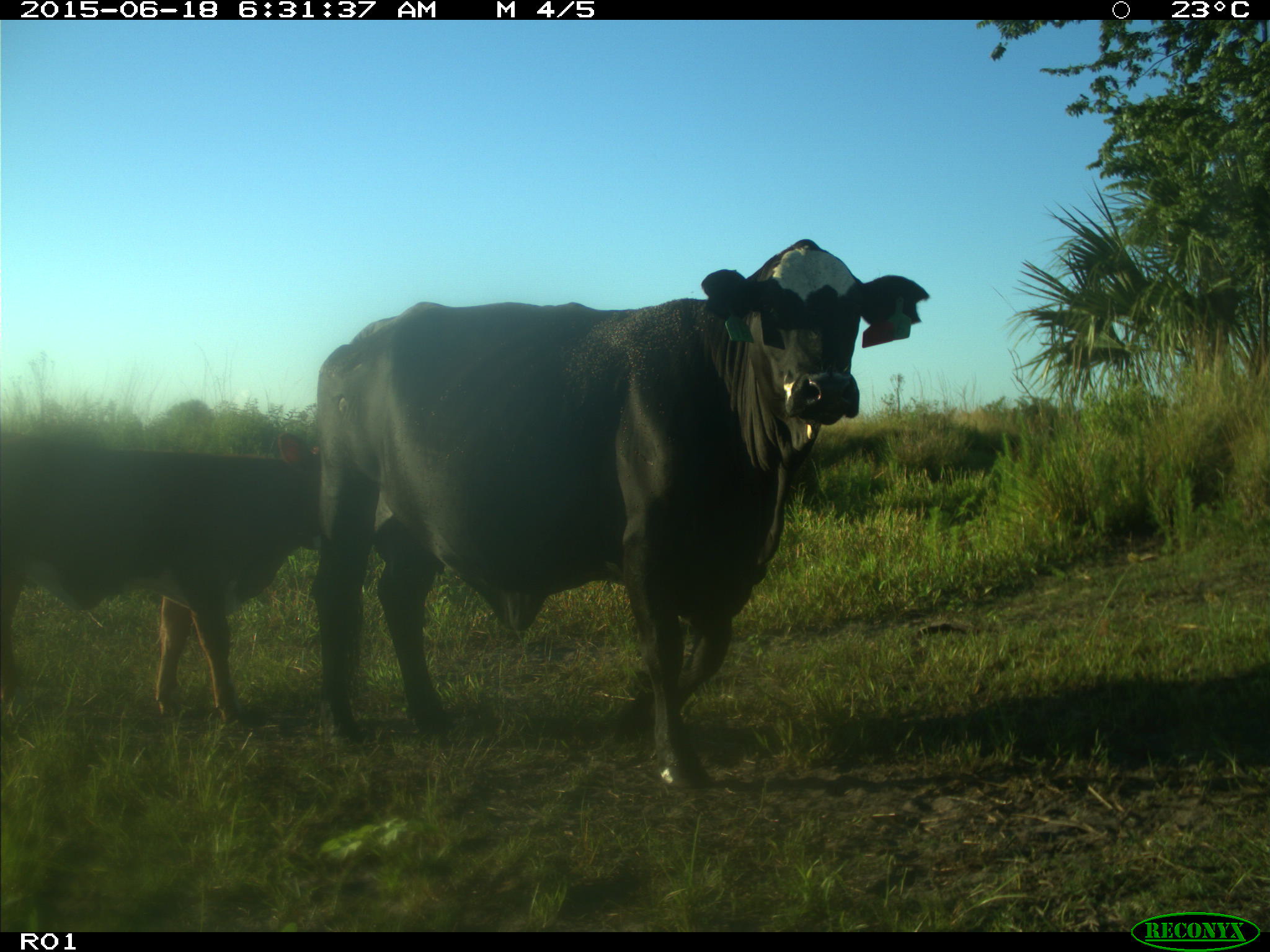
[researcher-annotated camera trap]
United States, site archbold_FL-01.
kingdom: Animalia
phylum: Chordata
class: Mammalia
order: Artiodactyla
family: Bovidae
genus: Bos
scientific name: Bos taurus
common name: domestic cow